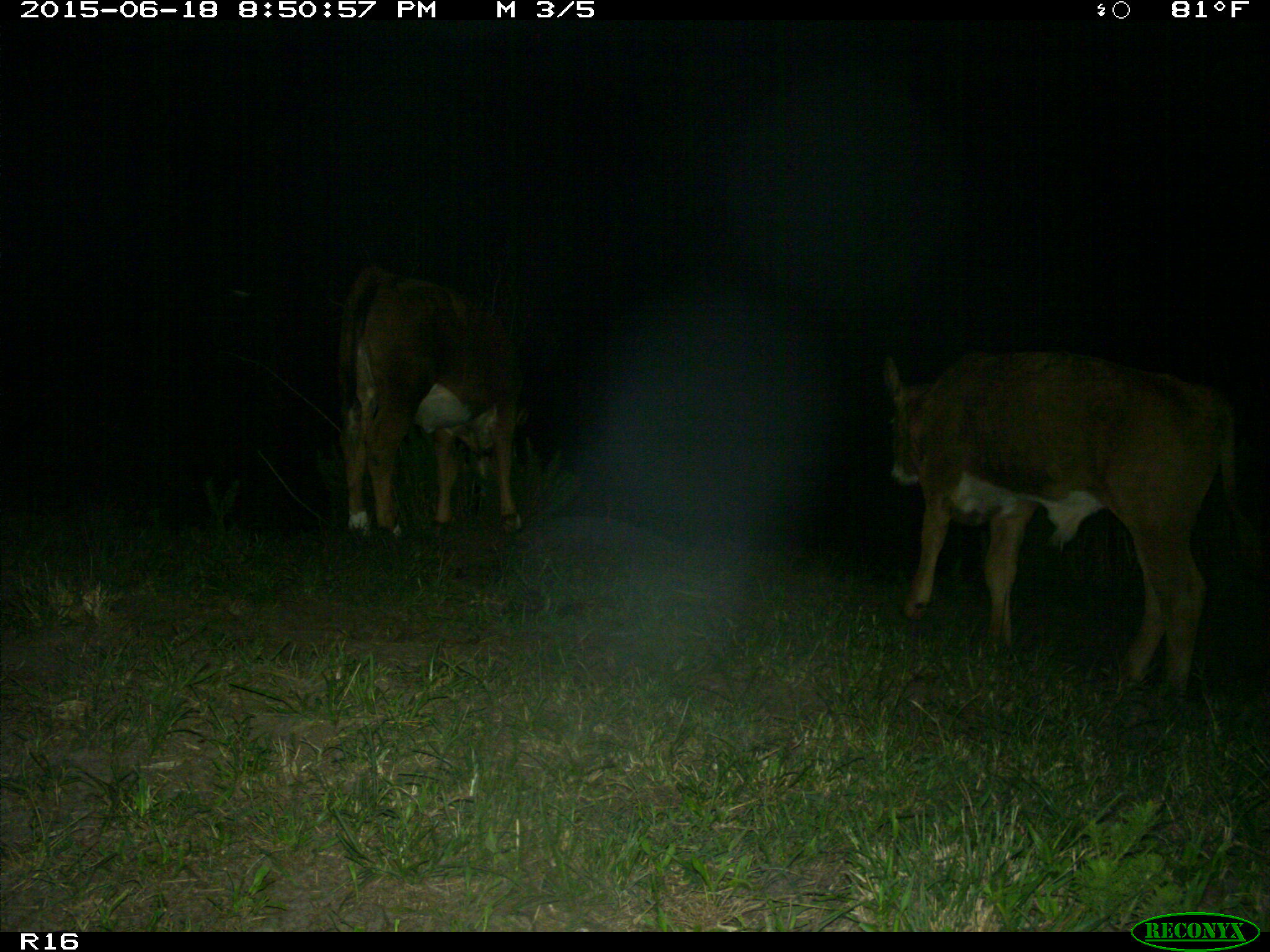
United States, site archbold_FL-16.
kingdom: Animalia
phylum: Chordata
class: Mammalia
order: Artiodactyla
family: Bovidae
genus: Bos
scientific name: Bos taurus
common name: domestic cow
Bos taurus (domestic cow).